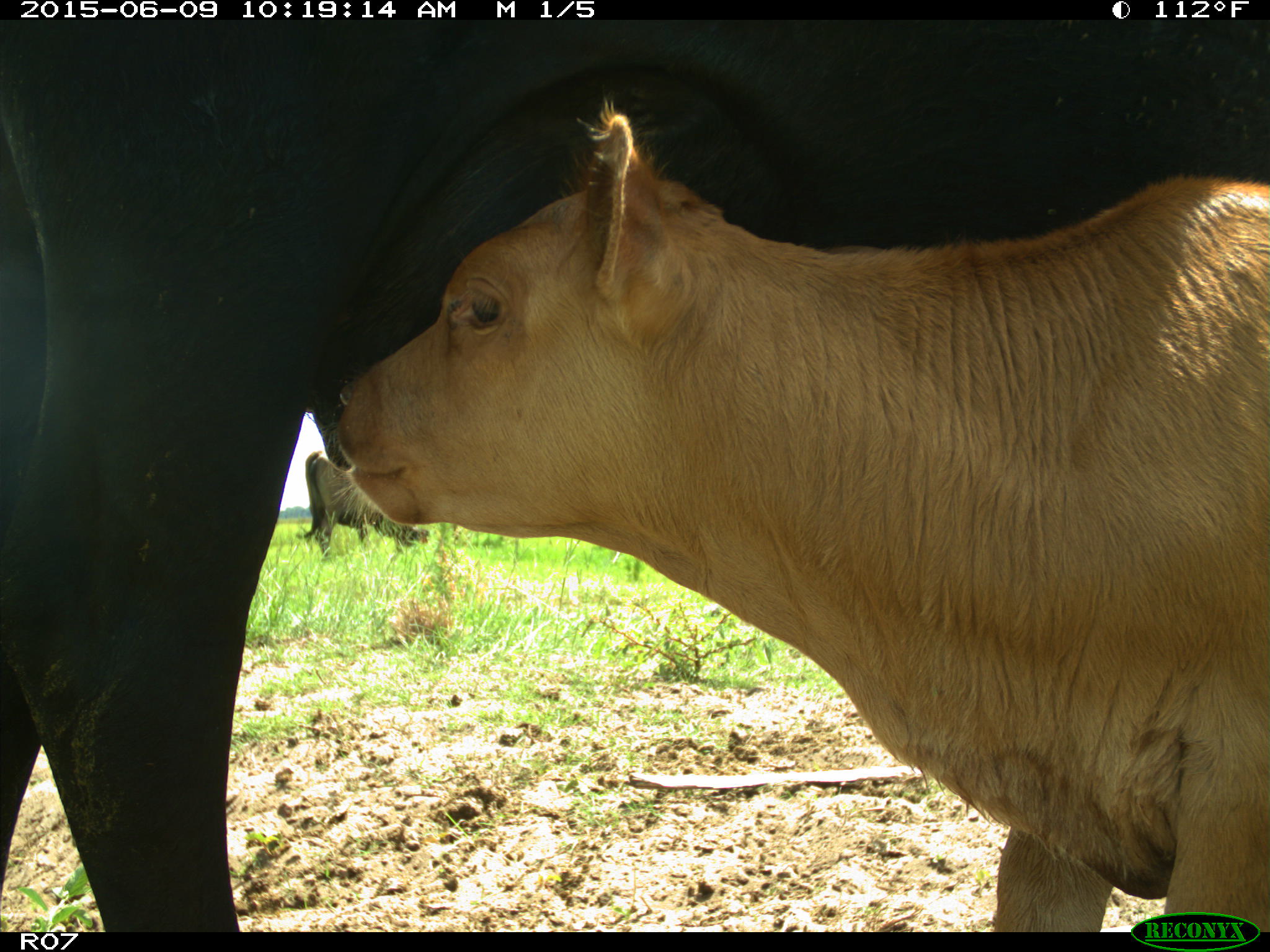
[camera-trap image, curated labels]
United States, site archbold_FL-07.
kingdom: Animalia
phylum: Chordata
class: Mammalia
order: Artiodactyla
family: Bovidae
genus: Bos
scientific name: Bos taurus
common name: domestic cow